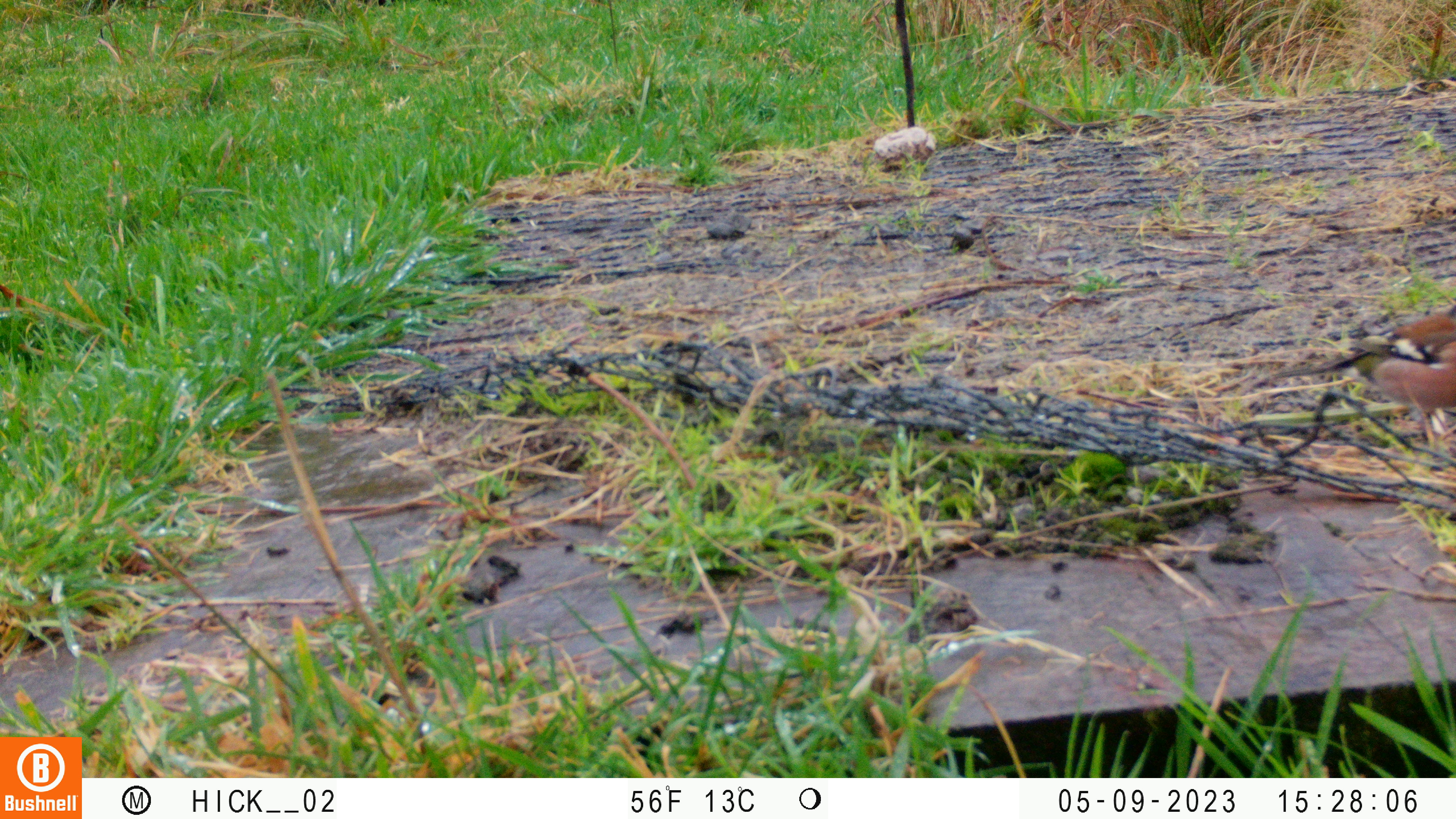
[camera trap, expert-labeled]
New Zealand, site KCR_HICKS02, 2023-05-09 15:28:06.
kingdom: Animalia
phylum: Chordata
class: Aves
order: Passeriformes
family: Fringillidae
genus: Fringilla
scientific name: Fringilla coelebs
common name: common chaffinch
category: chaffinch